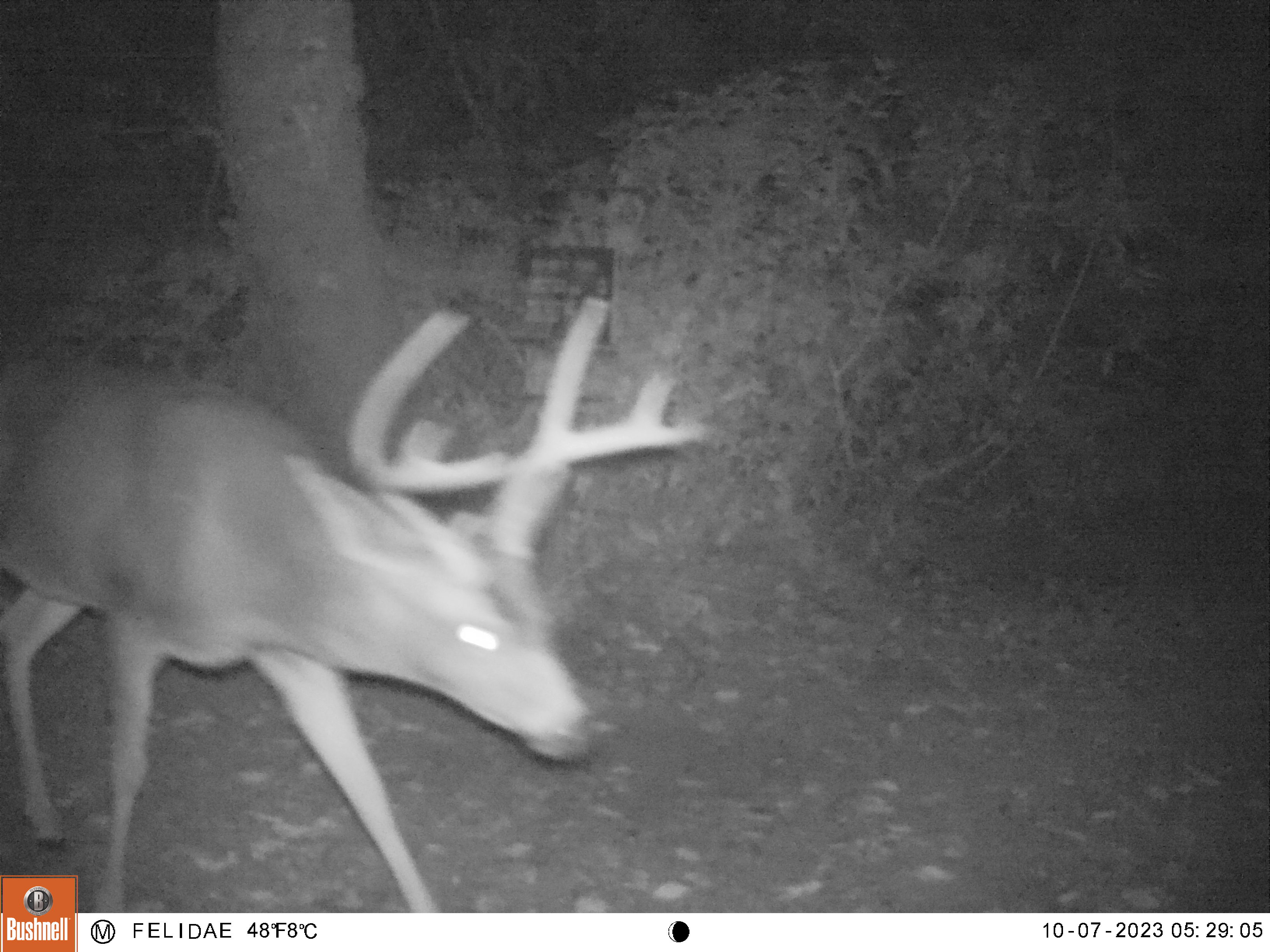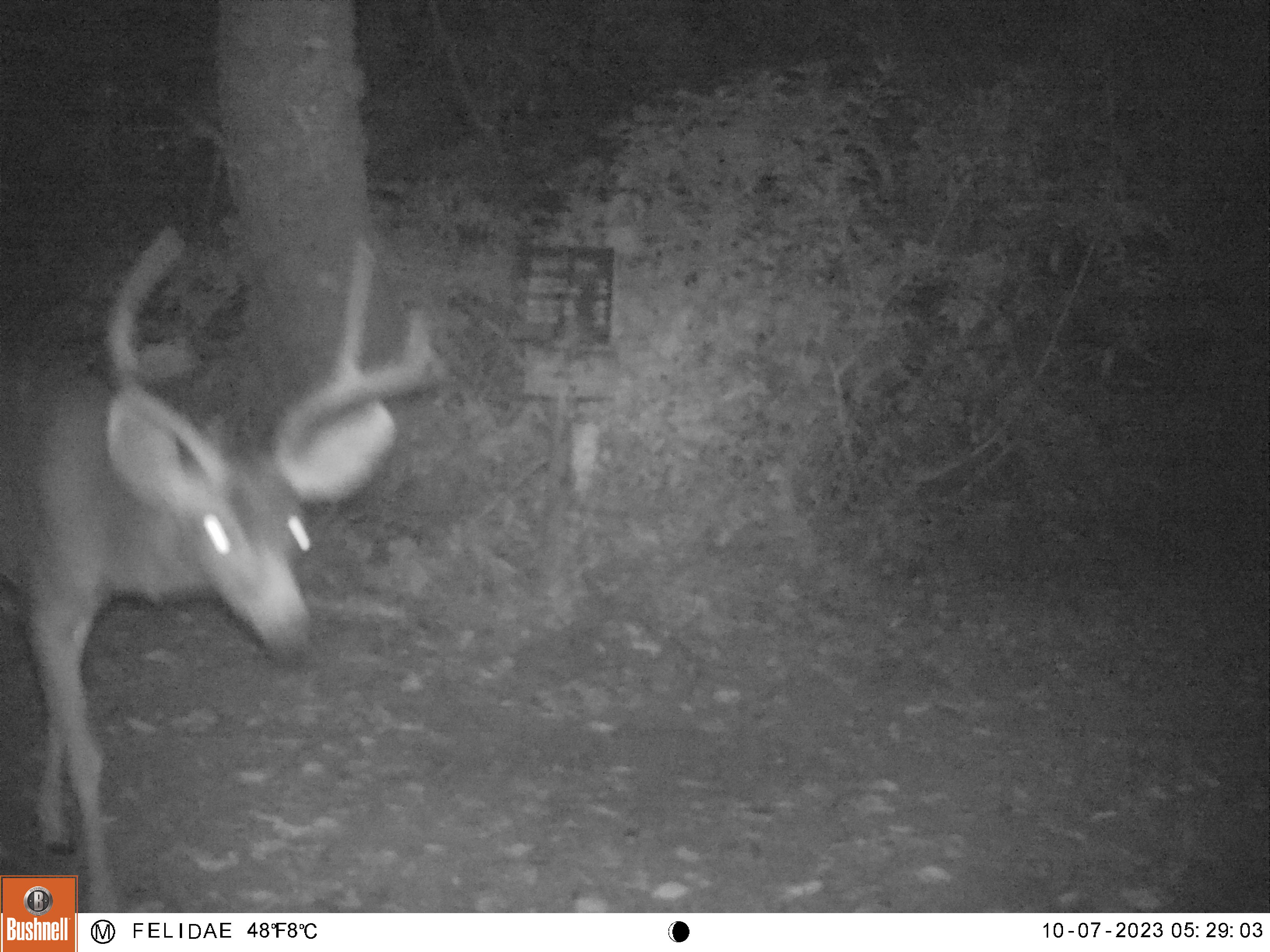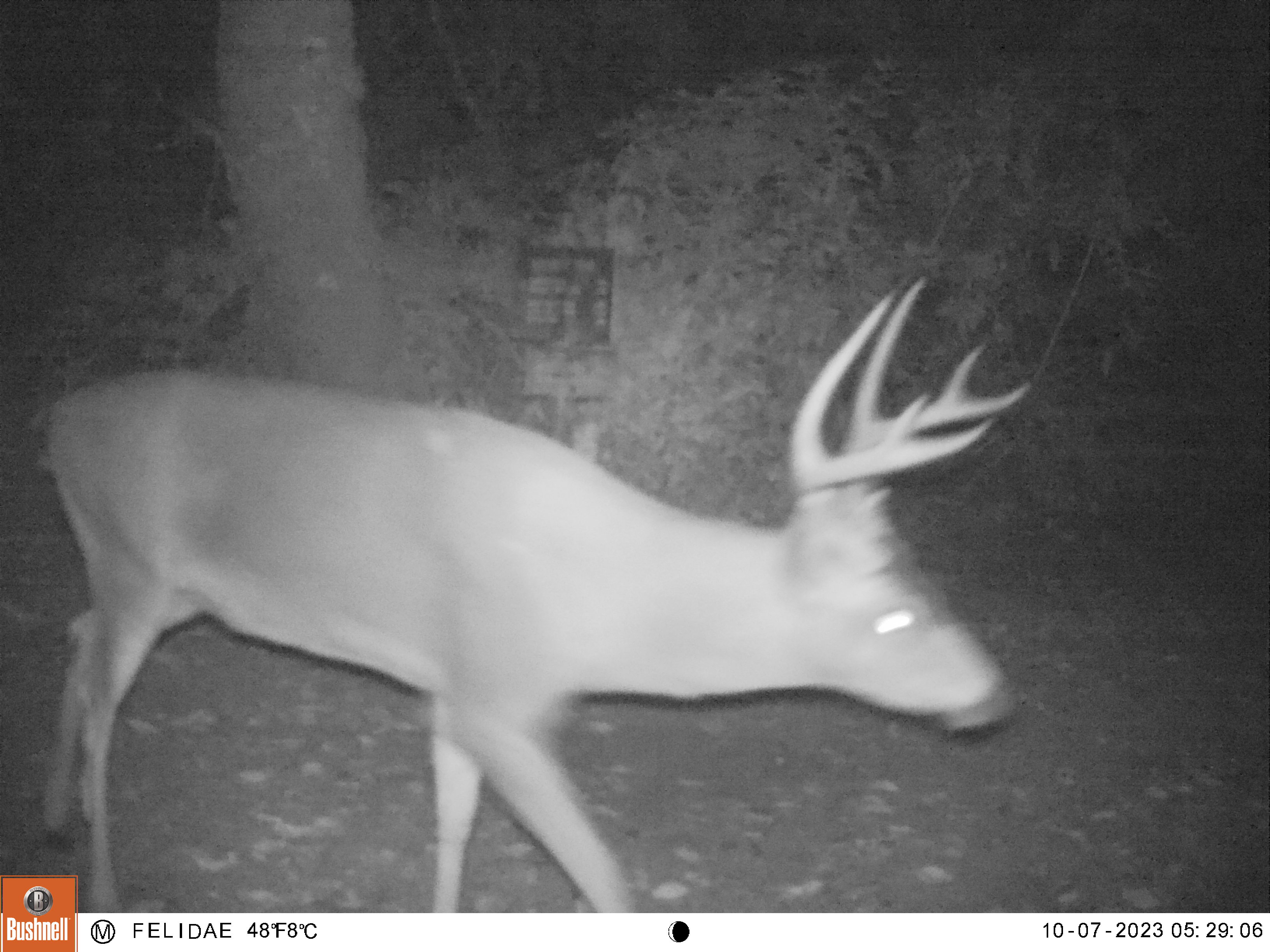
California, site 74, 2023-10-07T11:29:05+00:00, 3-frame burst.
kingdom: Animalia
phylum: Chordata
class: Mammalia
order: Artiodactyla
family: Cervidae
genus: Odocoileus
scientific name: Odocoileus hemionus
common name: mule deer